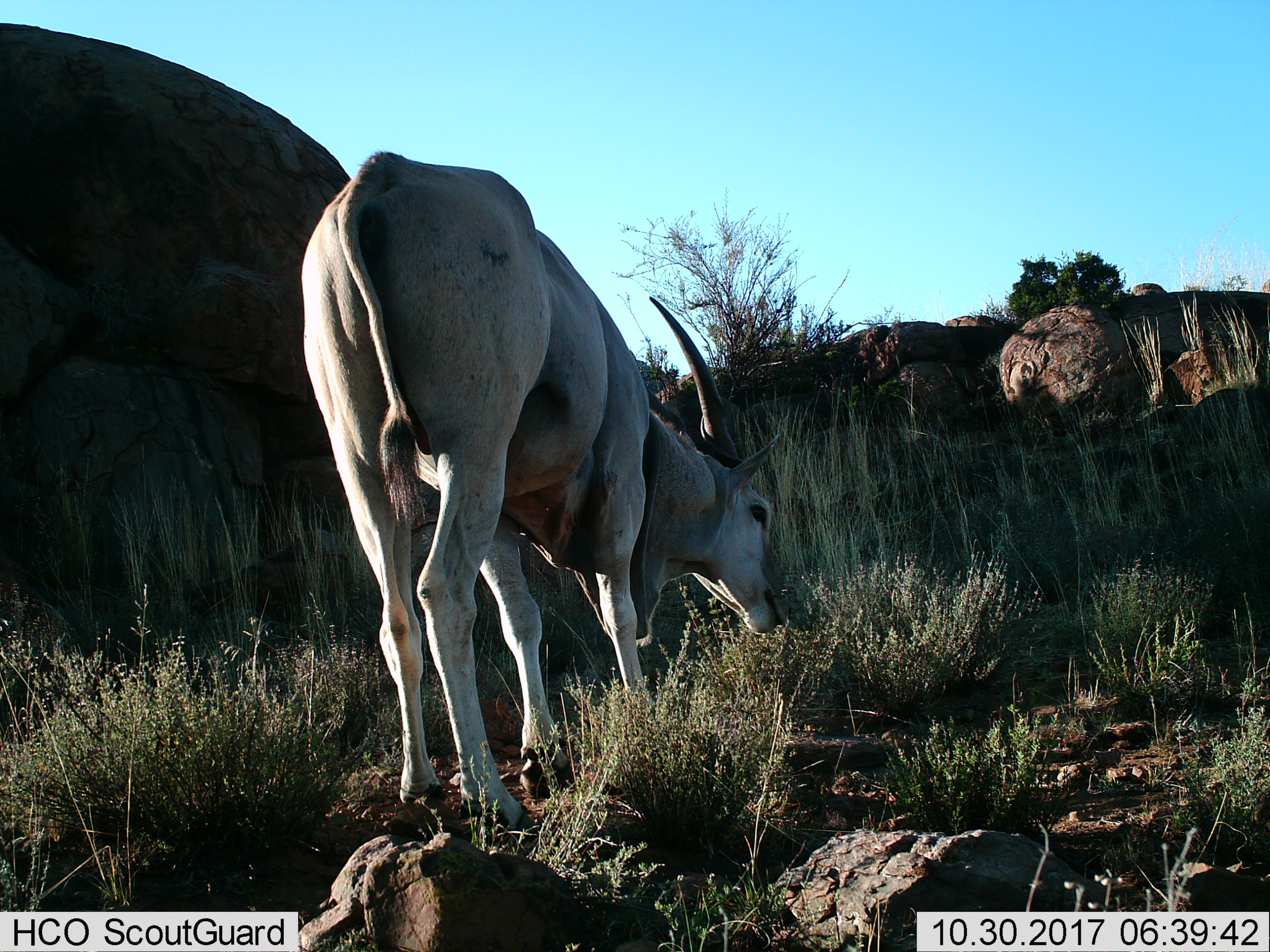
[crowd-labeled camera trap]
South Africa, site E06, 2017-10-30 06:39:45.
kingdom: Animalia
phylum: Chordata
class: Mammalia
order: Artiodactyla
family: Bovidae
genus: Tragelaphus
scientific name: Tragelaphus oryx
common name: eland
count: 1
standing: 50%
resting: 0%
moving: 0%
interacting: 0%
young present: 0%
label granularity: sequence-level